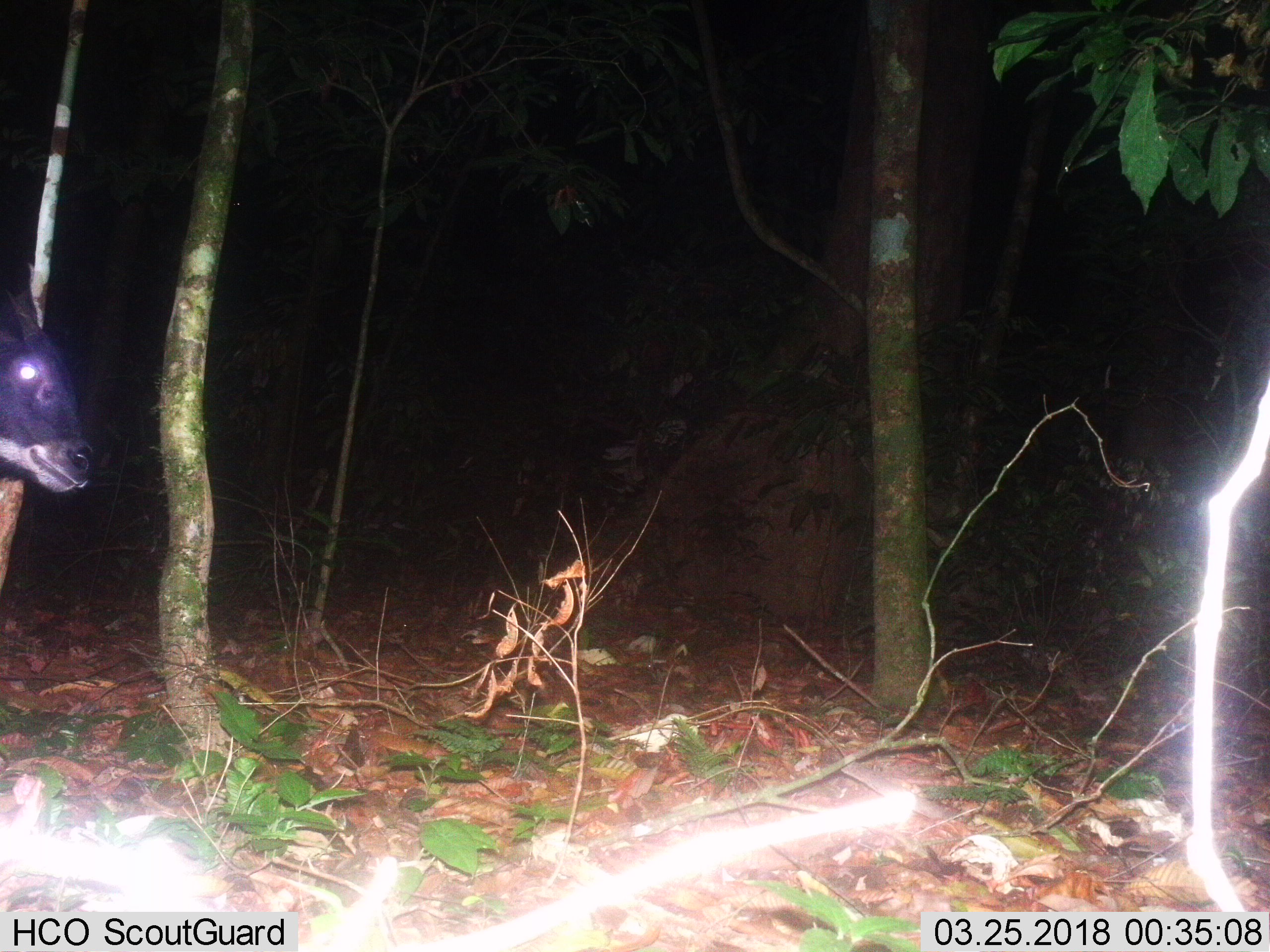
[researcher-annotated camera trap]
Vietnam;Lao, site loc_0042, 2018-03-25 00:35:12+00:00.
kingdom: Animalia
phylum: Chordata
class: Mammalia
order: Artiodactyla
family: Bovidae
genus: Capricornis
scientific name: Capricornis sumatraensis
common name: chinese serow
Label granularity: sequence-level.